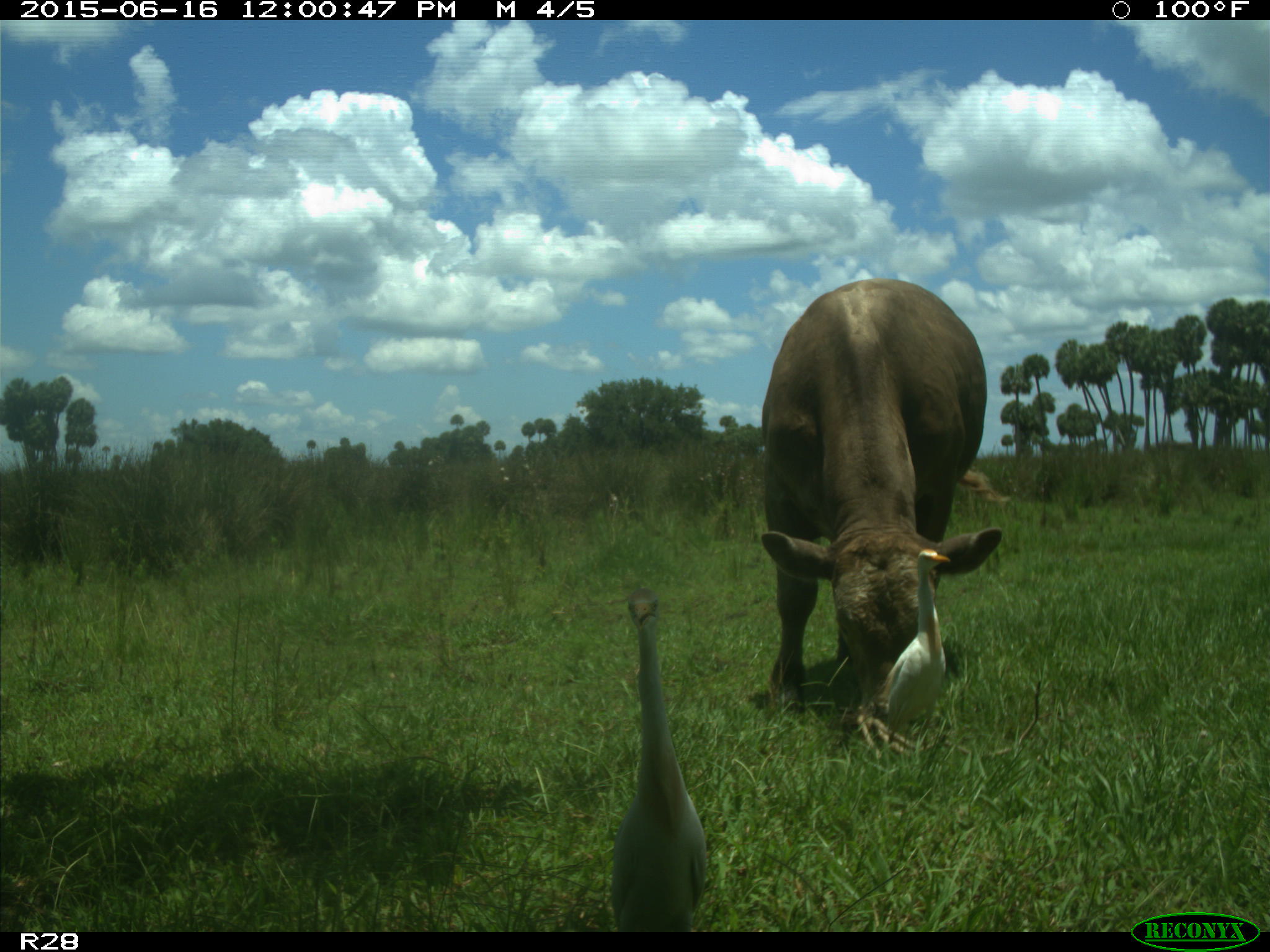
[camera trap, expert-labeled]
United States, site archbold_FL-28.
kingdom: Animalia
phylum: Chordata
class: Mammalia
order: Artiodactyla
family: Bovidae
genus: Bos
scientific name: Bos taurus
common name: domestic cow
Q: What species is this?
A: Bos taurus (domestic cow).